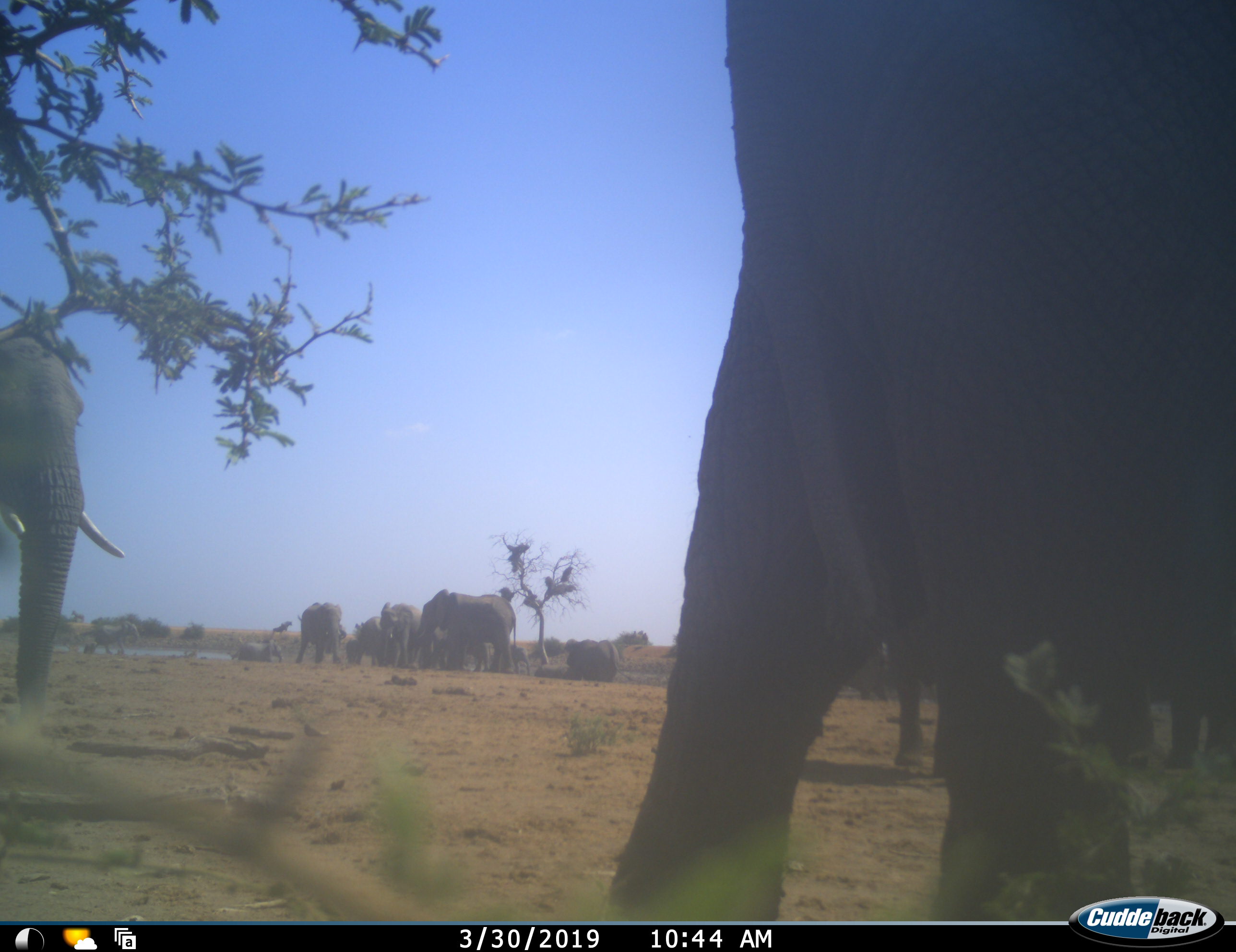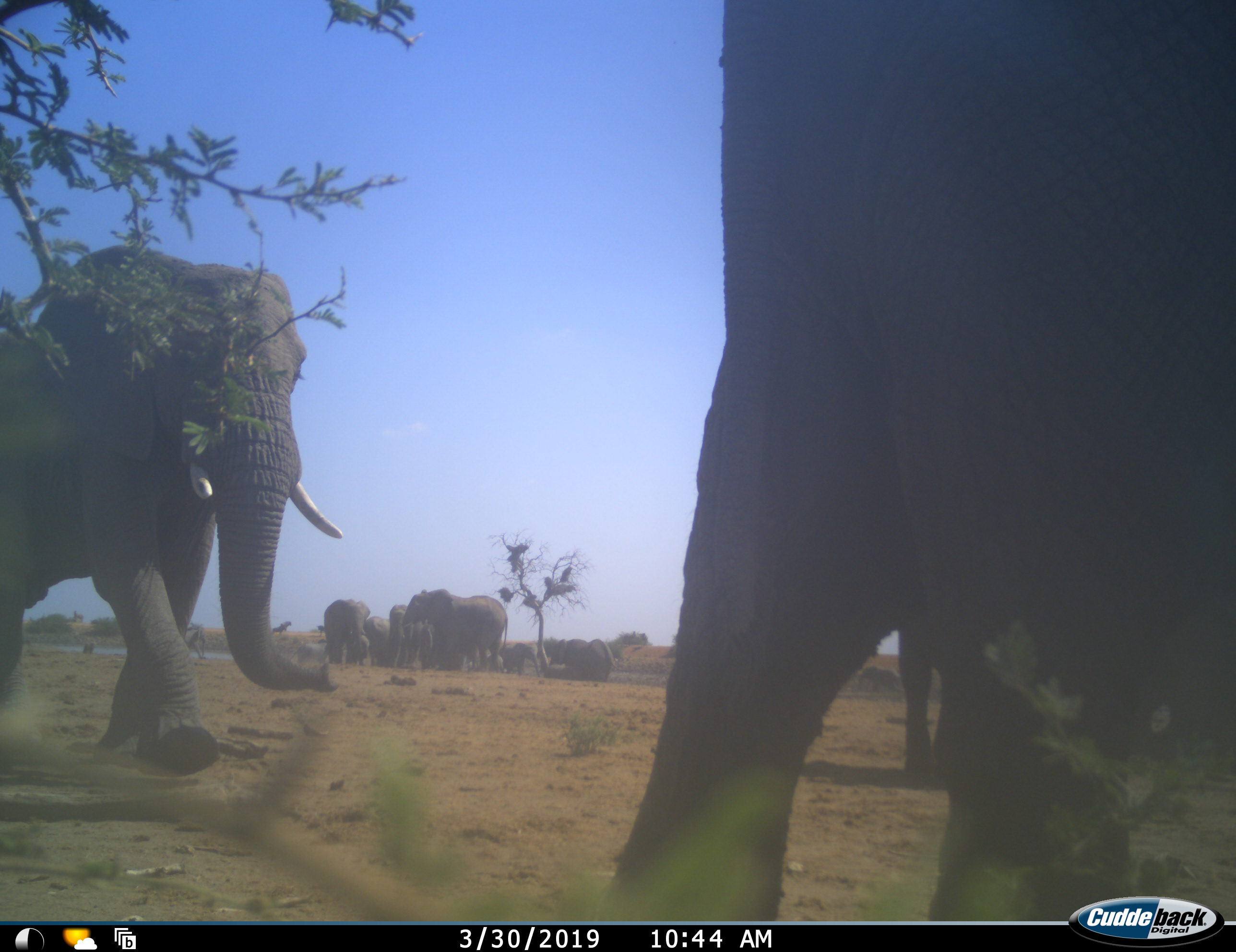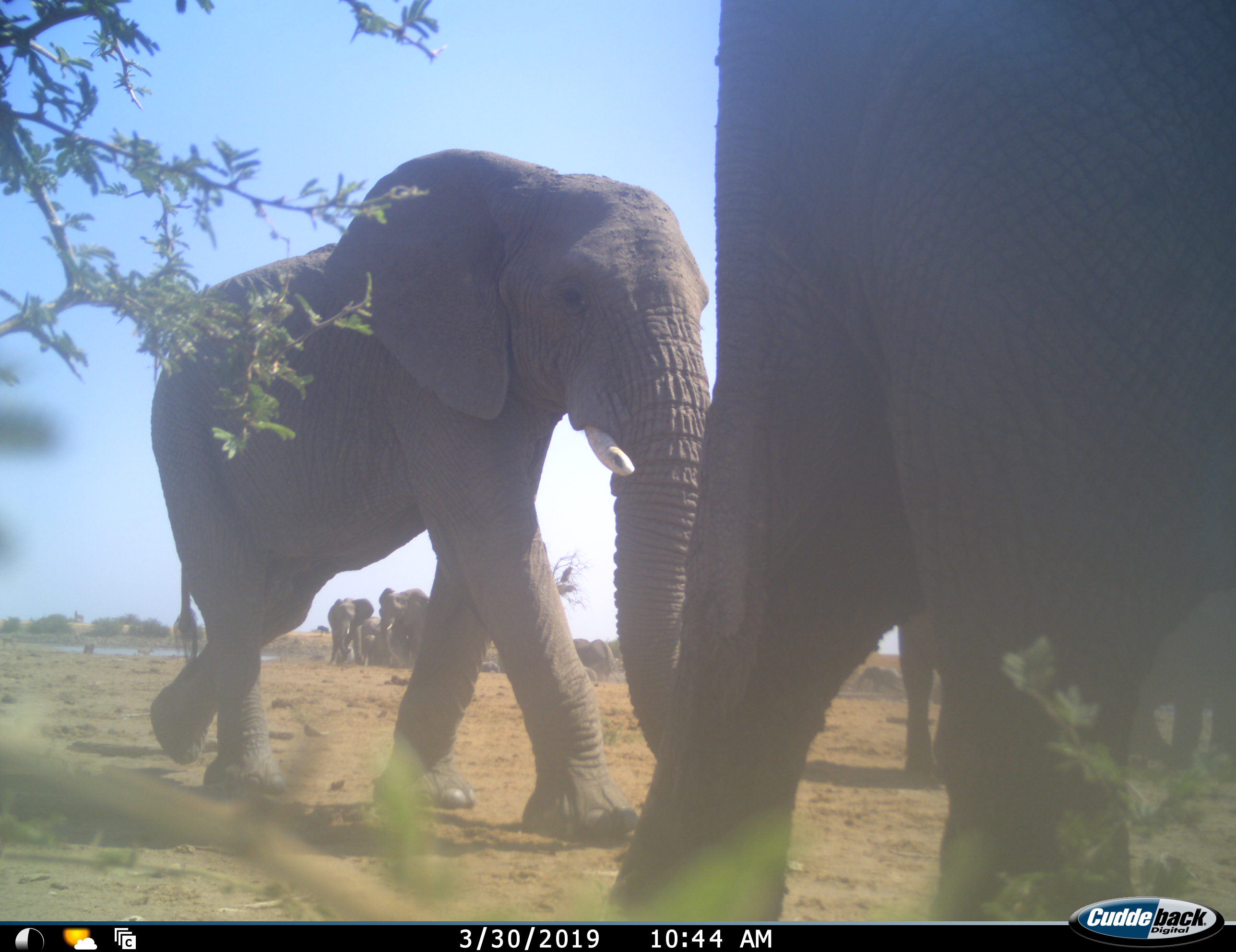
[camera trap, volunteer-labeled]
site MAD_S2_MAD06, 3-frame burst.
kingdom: Animalia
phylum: Chordata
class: Mammalia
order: Proboscidea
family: Elephantidae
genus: Loxodonta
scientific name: Loxodonta africana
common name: african bush elephant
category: elephant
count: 11-50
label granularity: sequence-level